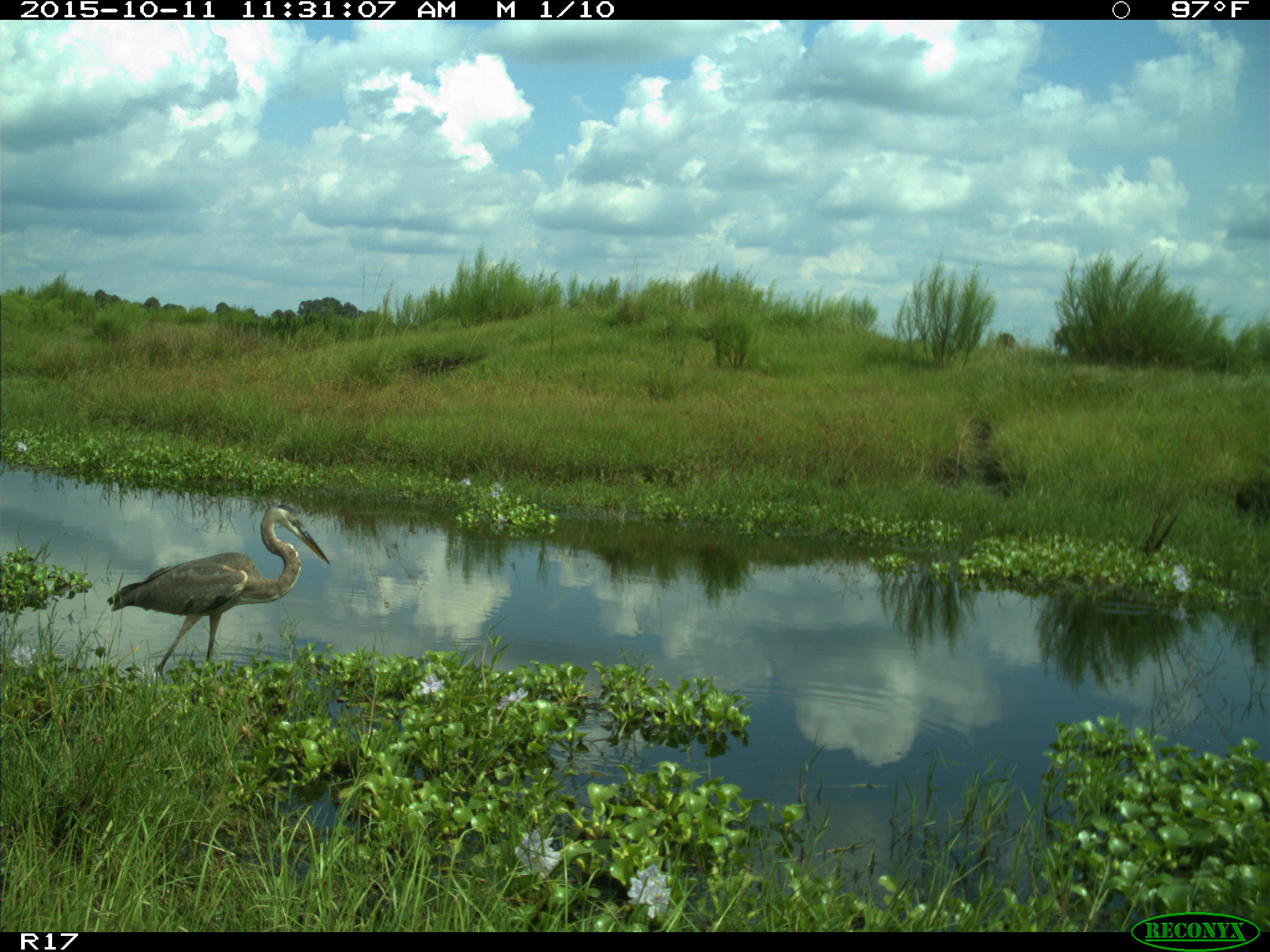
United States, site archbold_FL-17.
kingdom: Animalia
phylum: Chordata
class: Aves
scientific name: Aves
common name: birds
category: unidentified bird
Unidentified bird (birds) (Aves).